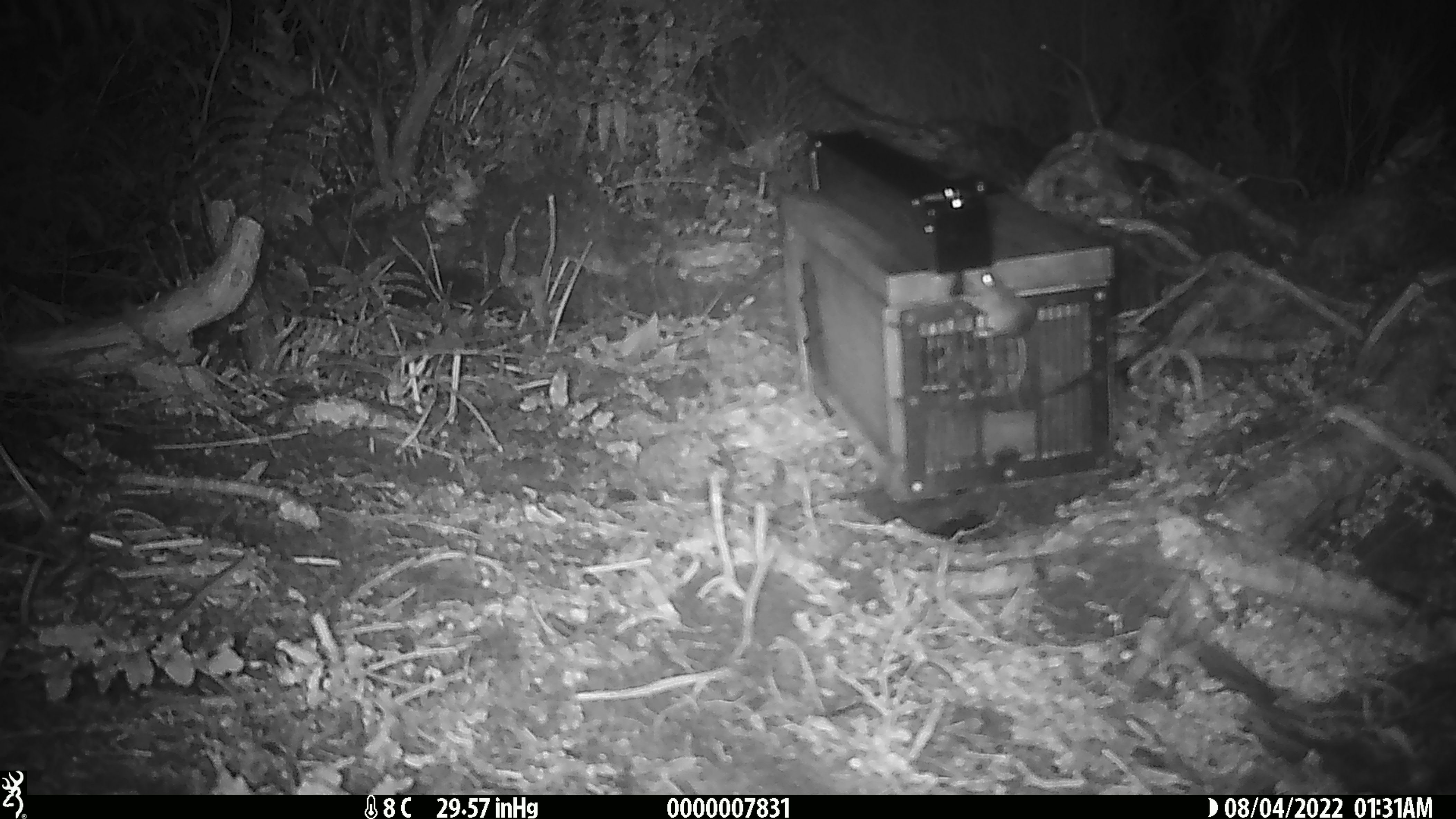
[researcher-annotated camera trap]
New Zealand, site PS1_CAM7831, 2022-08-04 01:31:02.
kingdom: Animalia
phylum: Chordata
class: Mammalia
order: Rodentia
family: Muridae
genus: Mus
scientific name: Mus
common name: mouse